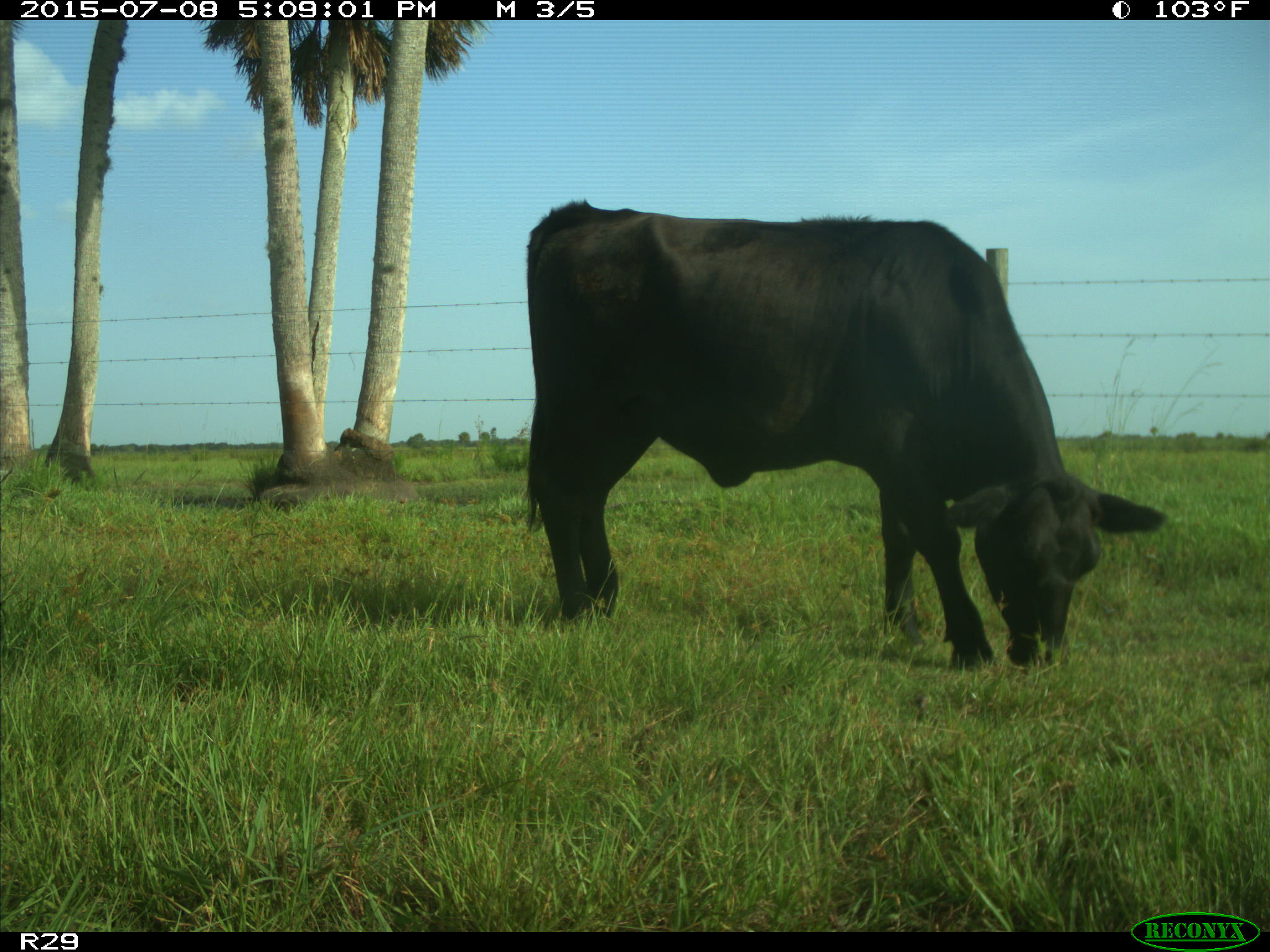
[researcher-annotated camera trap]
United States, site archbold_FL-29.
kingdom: Animalia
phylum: Chordata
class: Mammalia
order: Artiodactyla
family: Bovidae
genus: Bos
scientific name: Bos taurus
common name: domestic cow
Bos taurus (domestic cow).